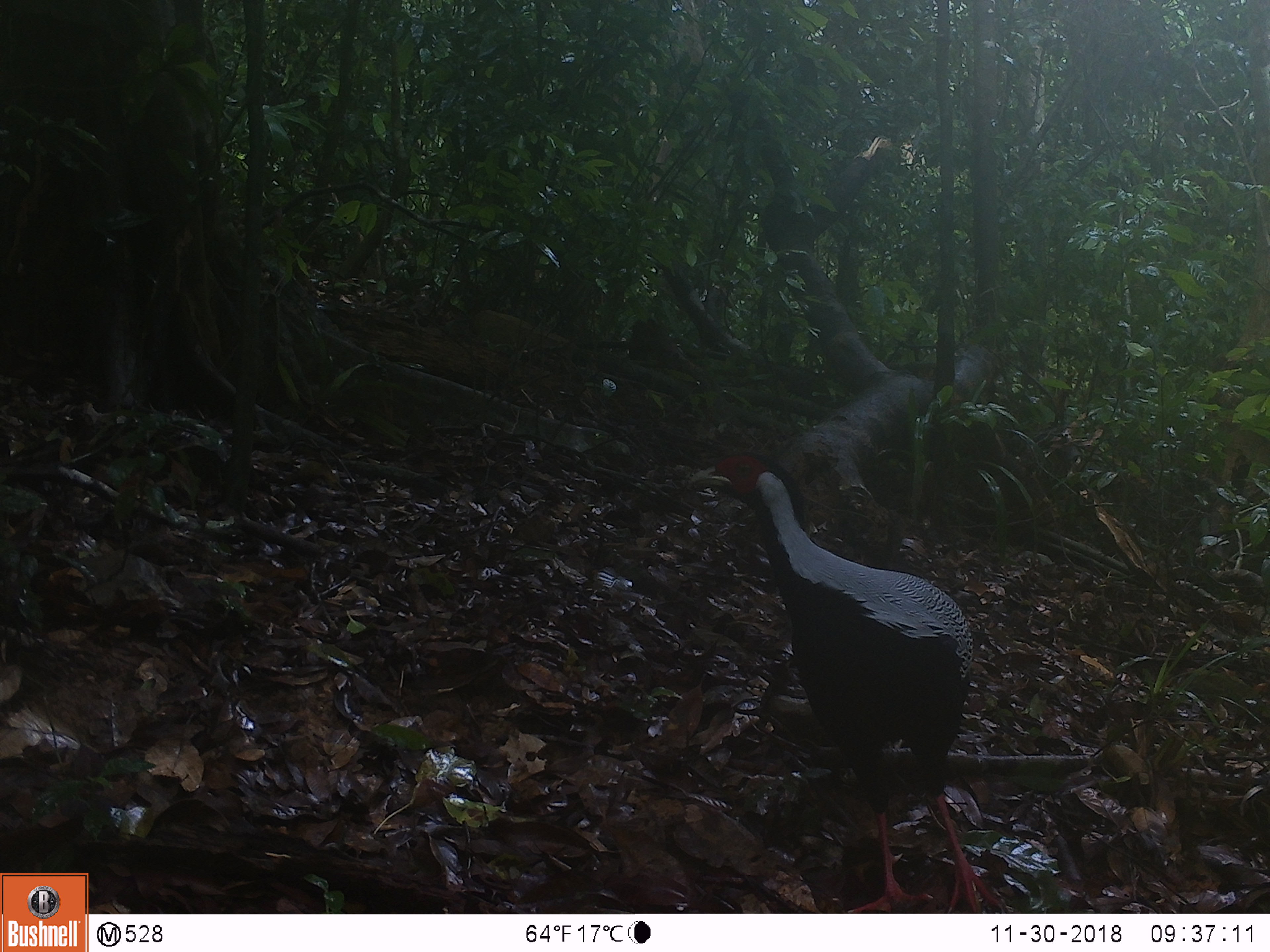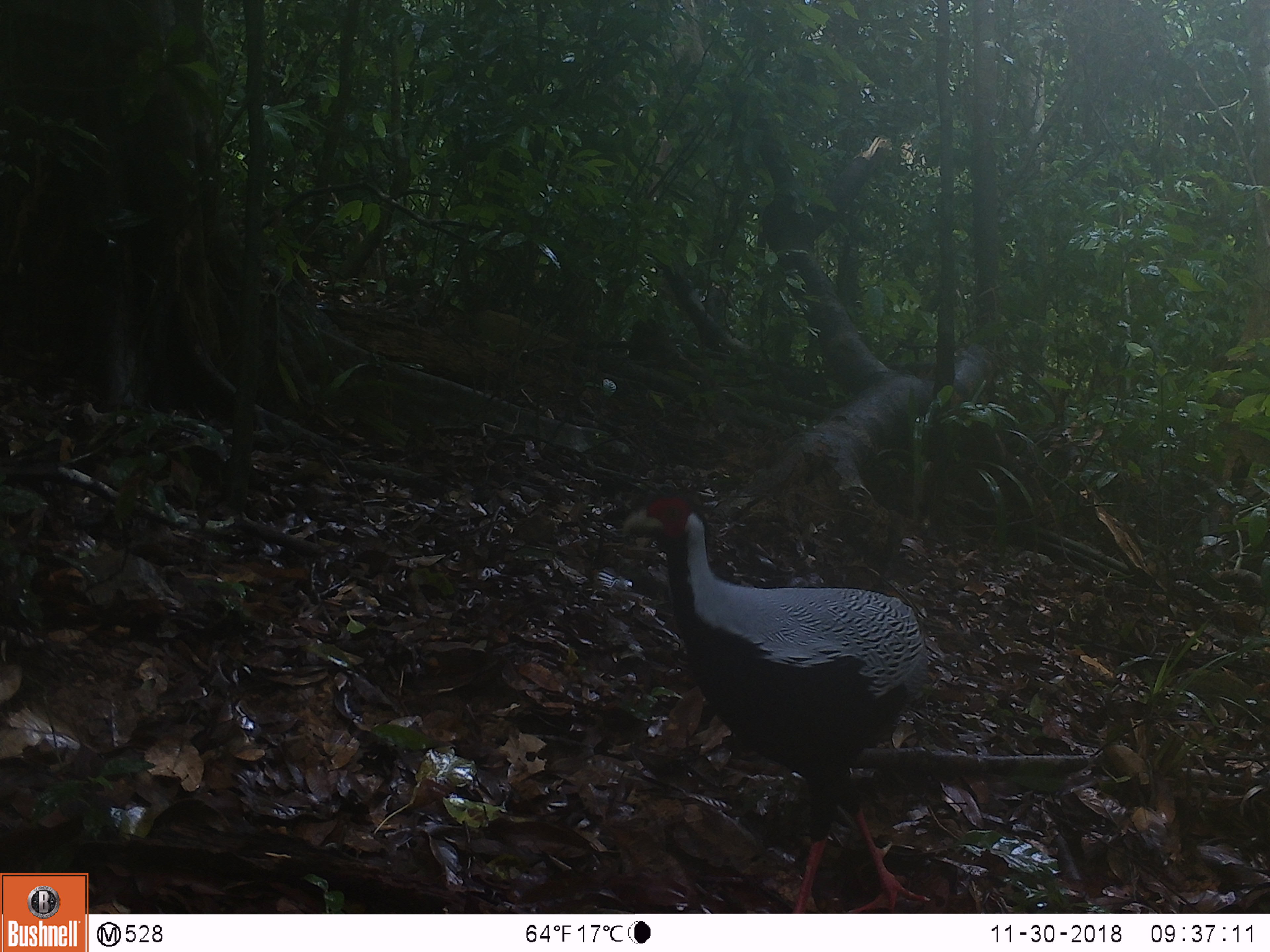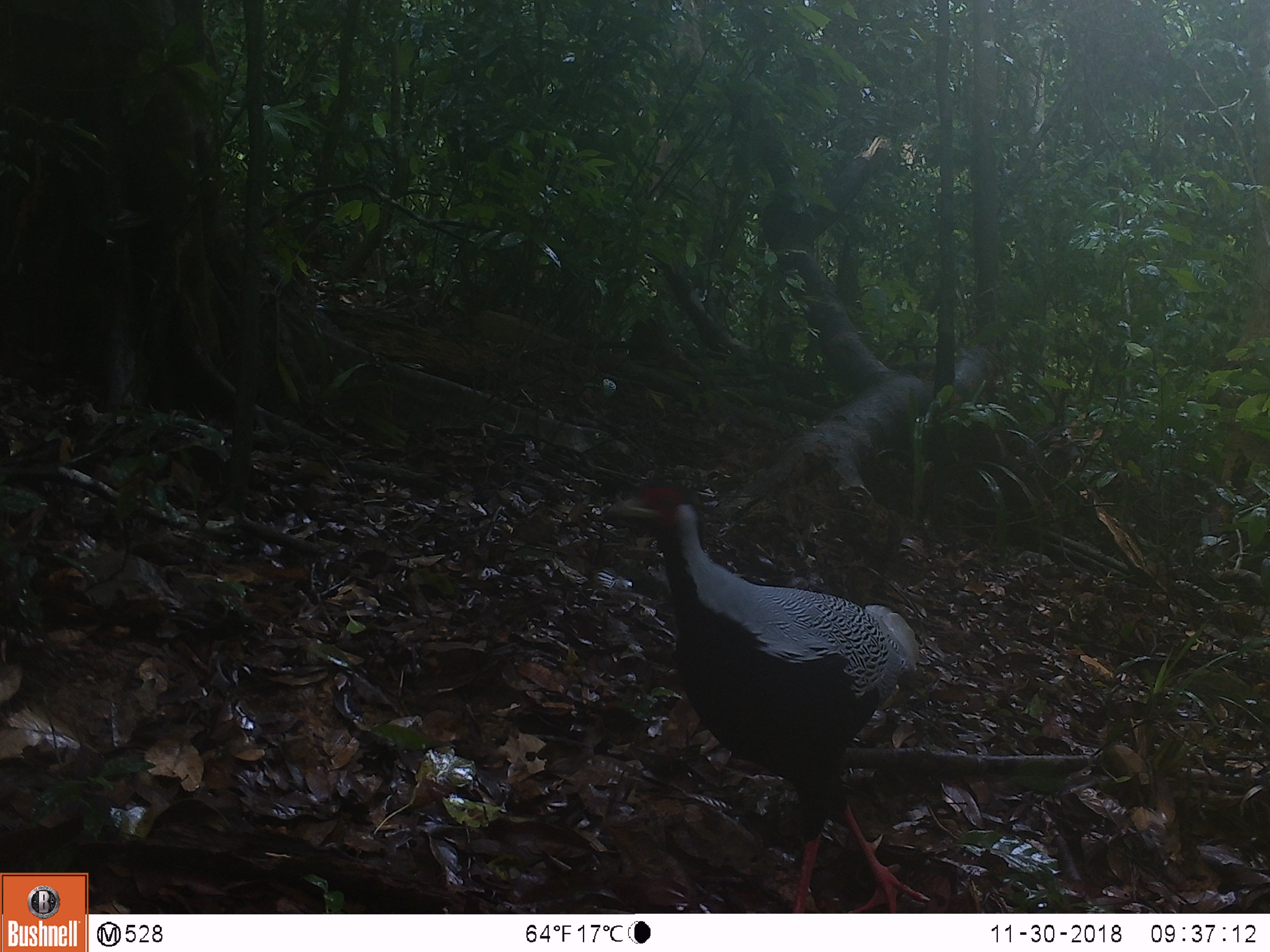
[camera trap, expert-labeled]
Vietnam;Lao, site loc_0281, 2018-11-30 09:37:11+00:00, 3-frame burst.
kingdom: Animalia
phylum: Chordata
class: Aves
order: Galliformes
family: Phasianidae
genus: Lophura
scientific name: Lophura nycthemera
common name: silver pheasant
Silver pheasant (Lophura nycthemera). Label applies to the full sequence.